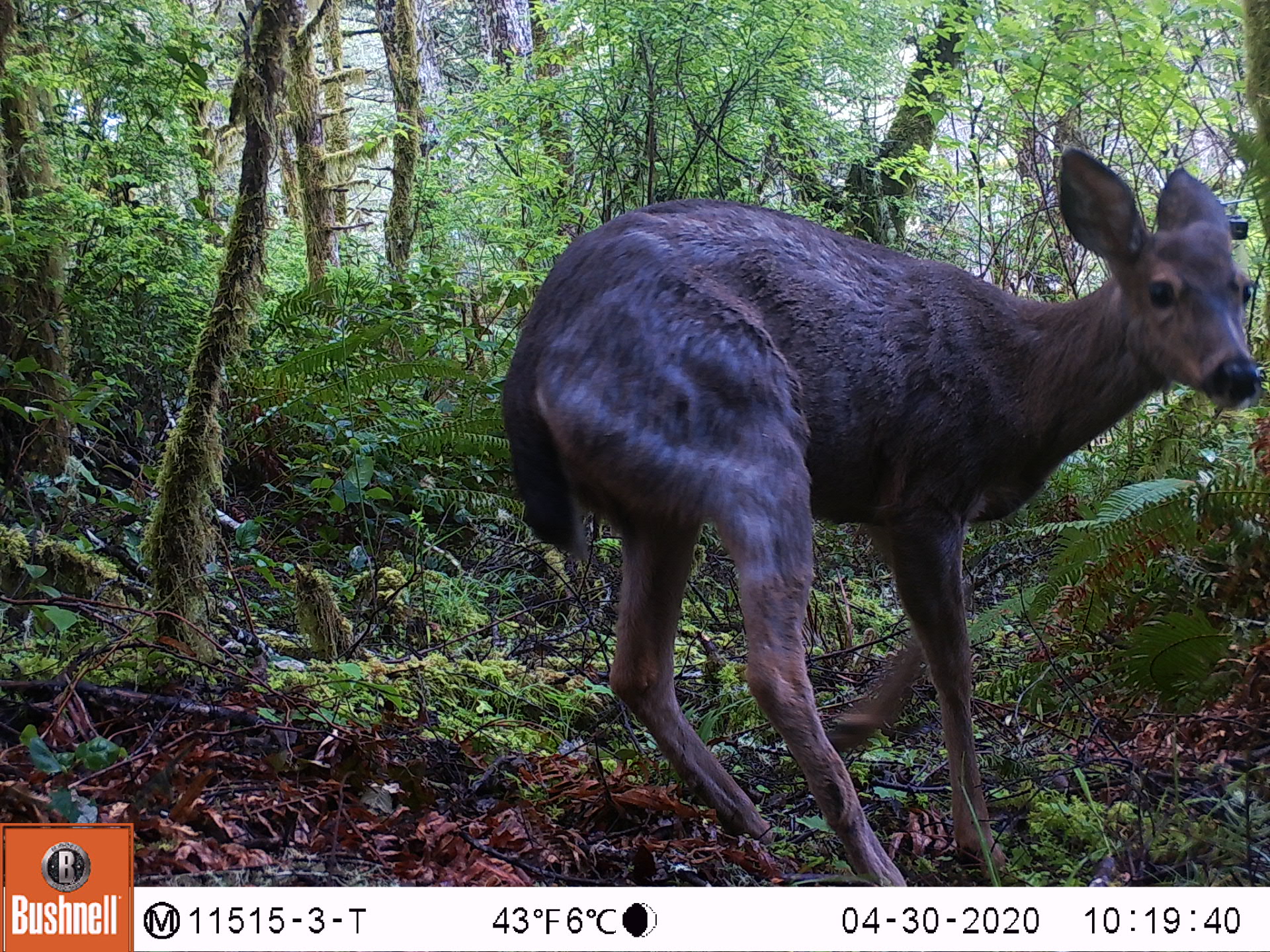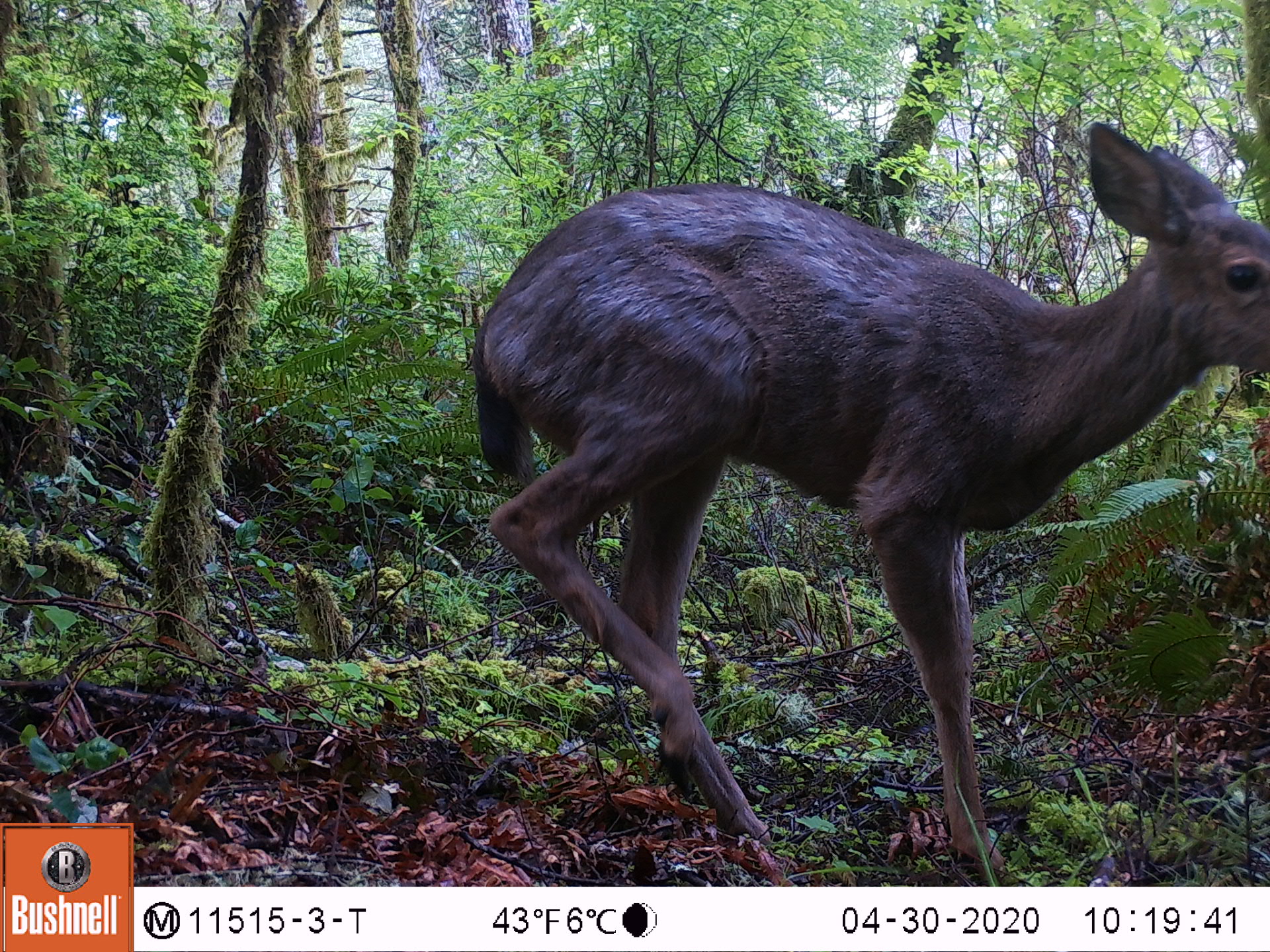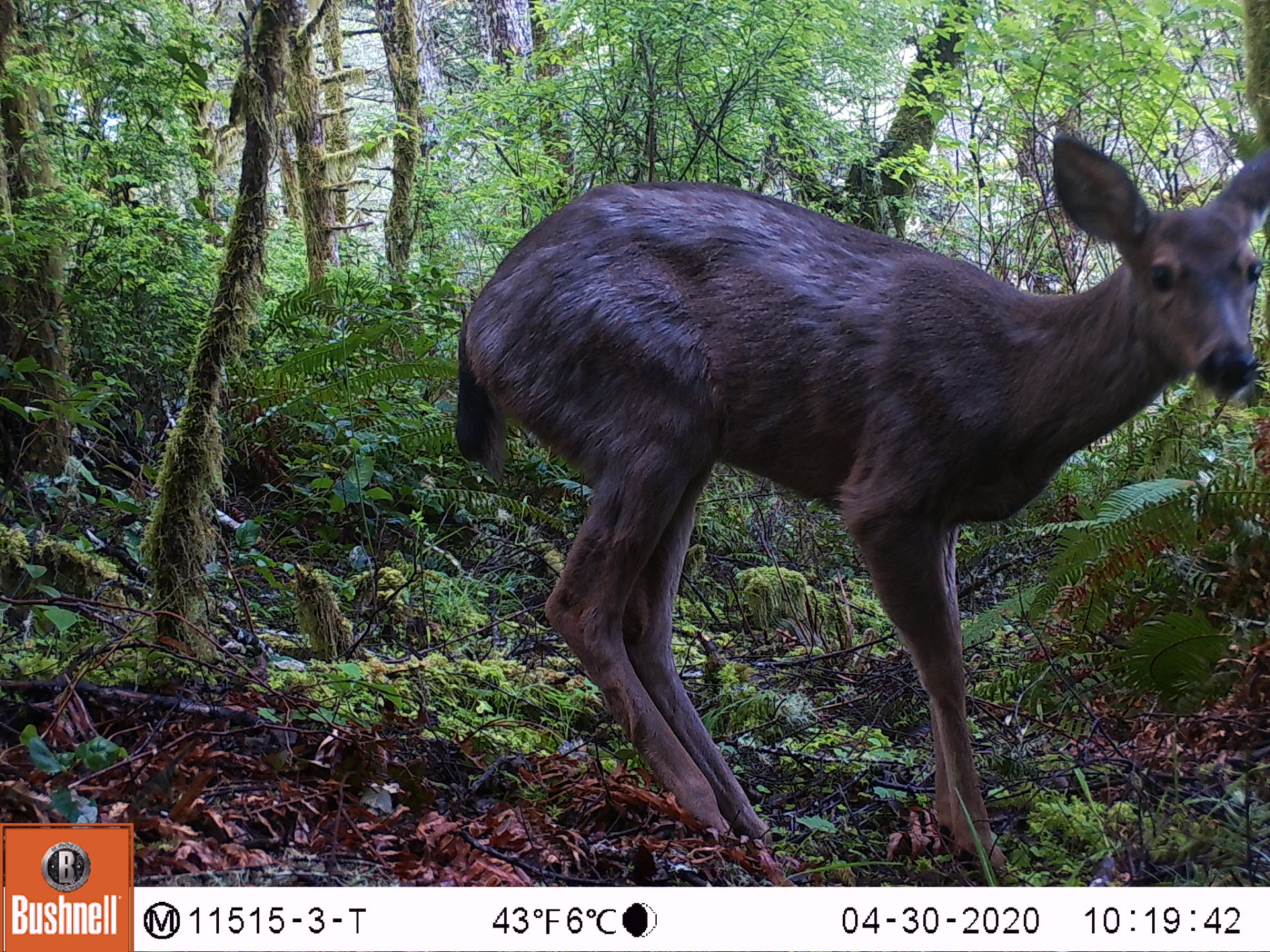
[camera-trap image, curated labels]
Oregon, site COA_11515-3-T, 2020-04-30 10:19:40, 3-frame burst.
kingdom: Animalia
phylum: Chordata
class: Mammalia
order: Artiodactyla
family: Cervidae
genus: Odocoileus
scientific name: Odocoileus hemionus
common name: black-tailed deer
Black-tailed deer (Odocoileus hemionus).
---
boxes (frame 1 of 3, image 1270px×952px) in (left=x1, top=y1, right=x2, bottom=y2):
black-tailed deer: (left=490, top=146, right=1262, bottom=880)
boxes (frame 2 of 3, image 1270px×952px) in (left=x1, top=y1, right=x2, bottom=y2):
black-tailed deer: (left=461, top=111, right=1268, bottom=867)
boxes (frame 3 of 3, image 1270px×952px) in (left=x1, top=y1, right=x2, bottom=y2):
black-tailed deer: (left=446, top=109, right=1268, bottom=858)